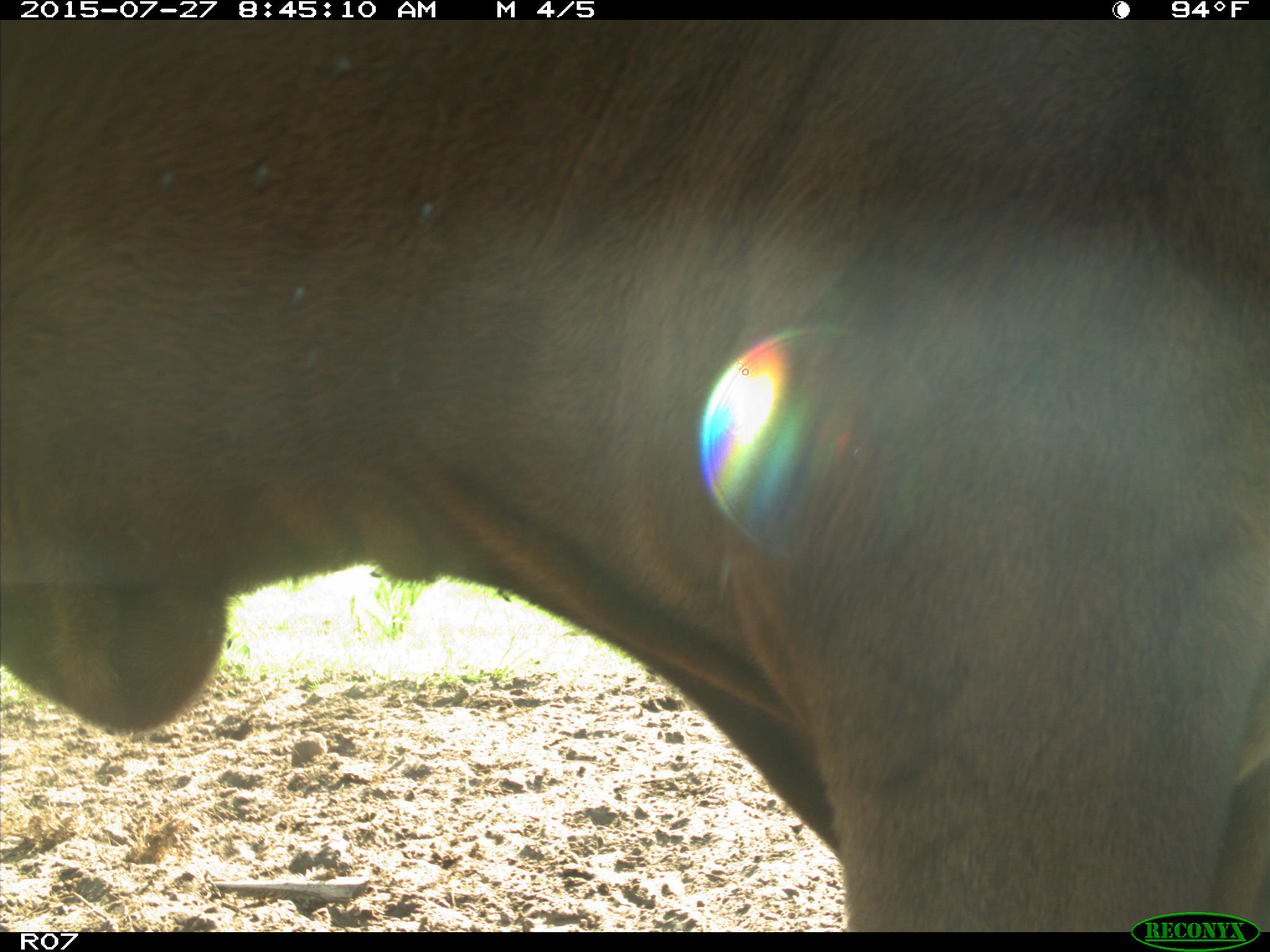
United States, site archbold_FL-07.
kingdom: Animalia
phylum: Chordata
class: Mammalia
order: Artiodactyla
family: Bovidae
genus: Bos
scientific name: Bos taurus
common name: domestic cow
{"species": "Bos taurus (domestic cow)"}